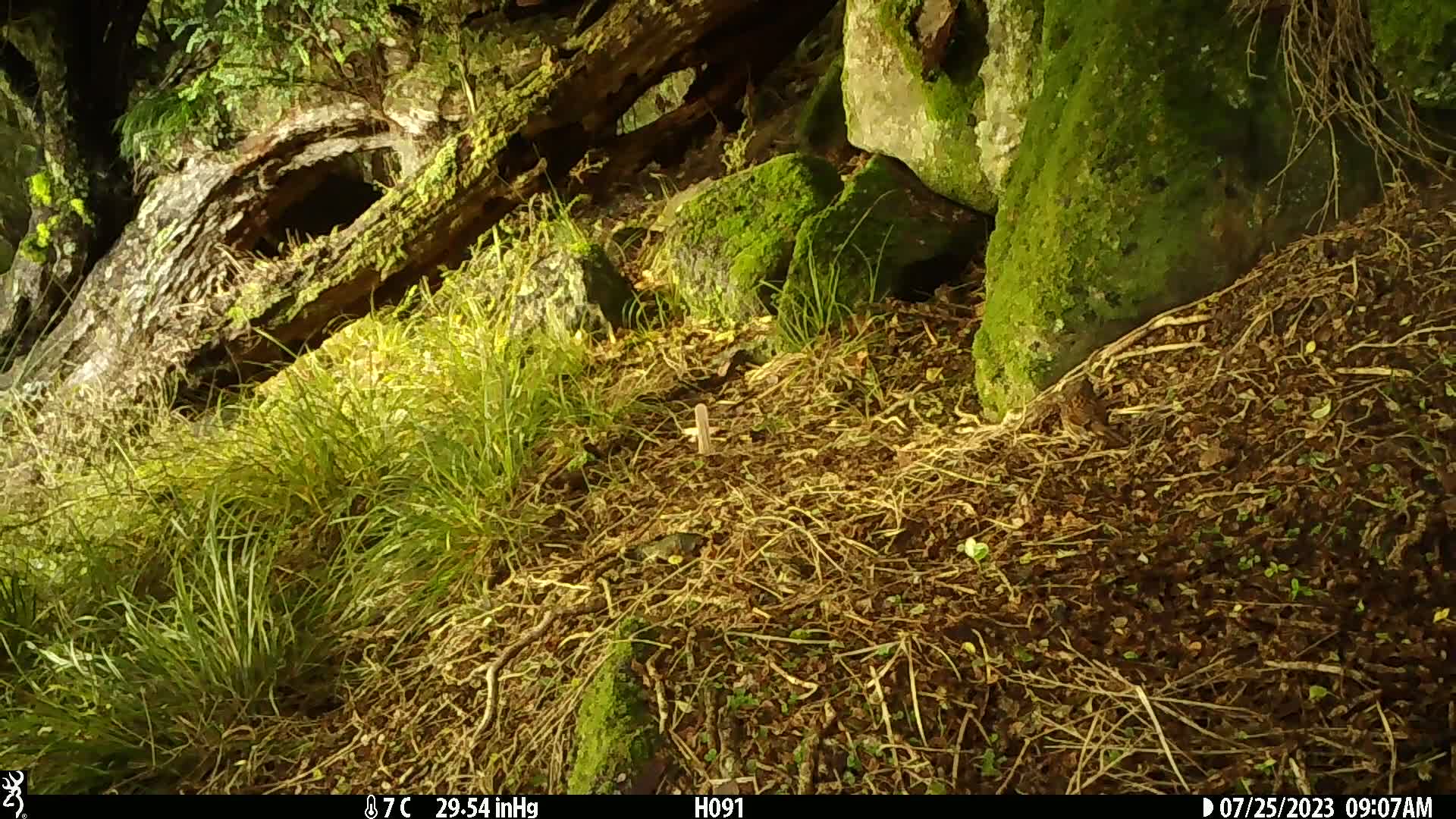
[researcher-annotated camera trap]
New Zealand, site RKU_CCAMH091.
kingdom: Animalia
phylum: Chordata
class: Aves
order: Passeriformes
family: Prunellidae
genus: Prunella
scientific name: Prunella modularis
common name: dunnock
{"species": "dunnock (Prunella modularis)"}